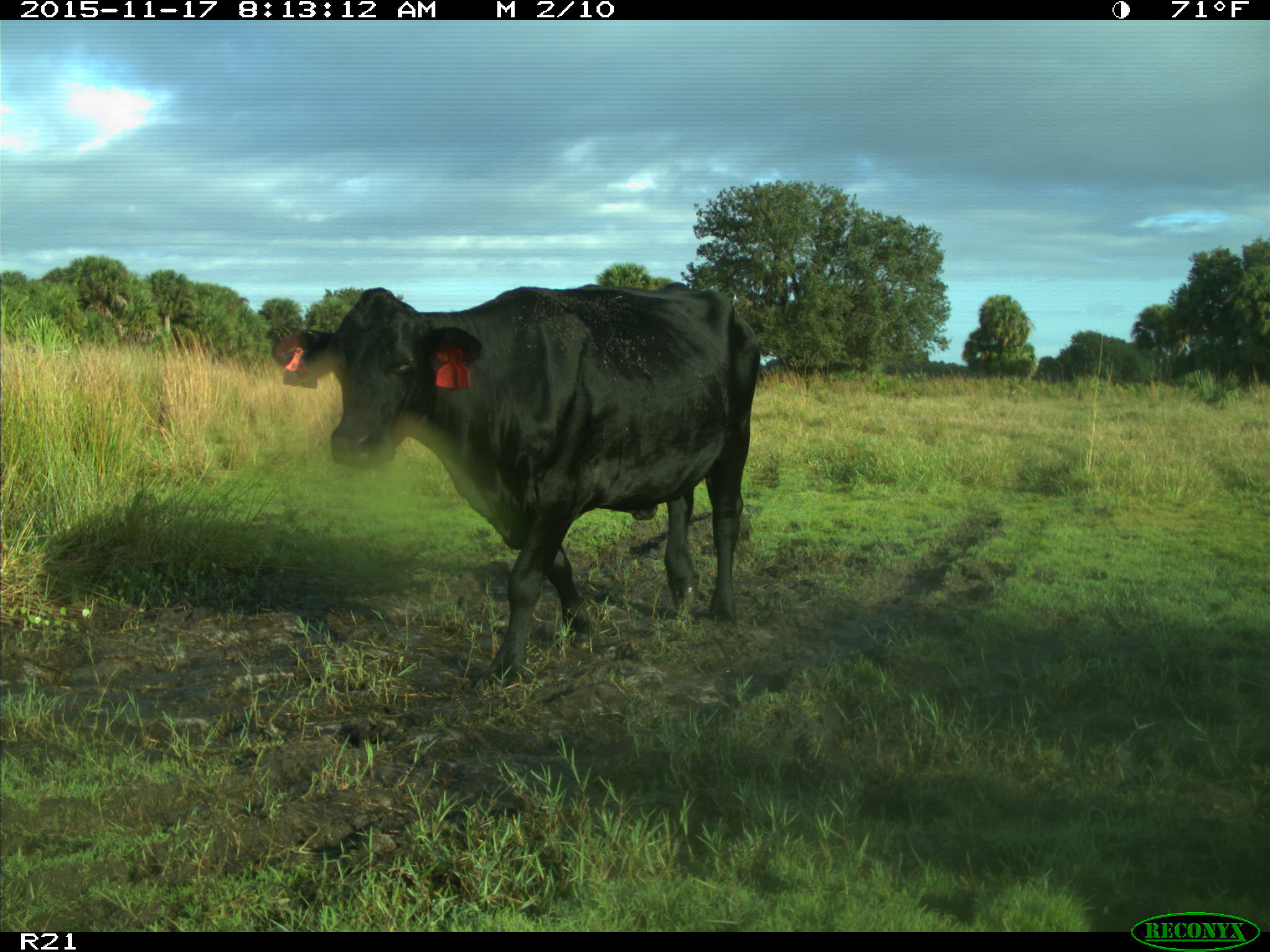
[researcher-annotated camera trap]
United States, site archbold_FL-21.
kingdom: Animalia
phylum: Chordata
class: Mammalia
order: Artiodactyla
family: Bovidae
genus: Bos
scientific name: Bos taurus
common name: domestic cow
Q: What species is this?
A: Bos taurus (domestic cow).